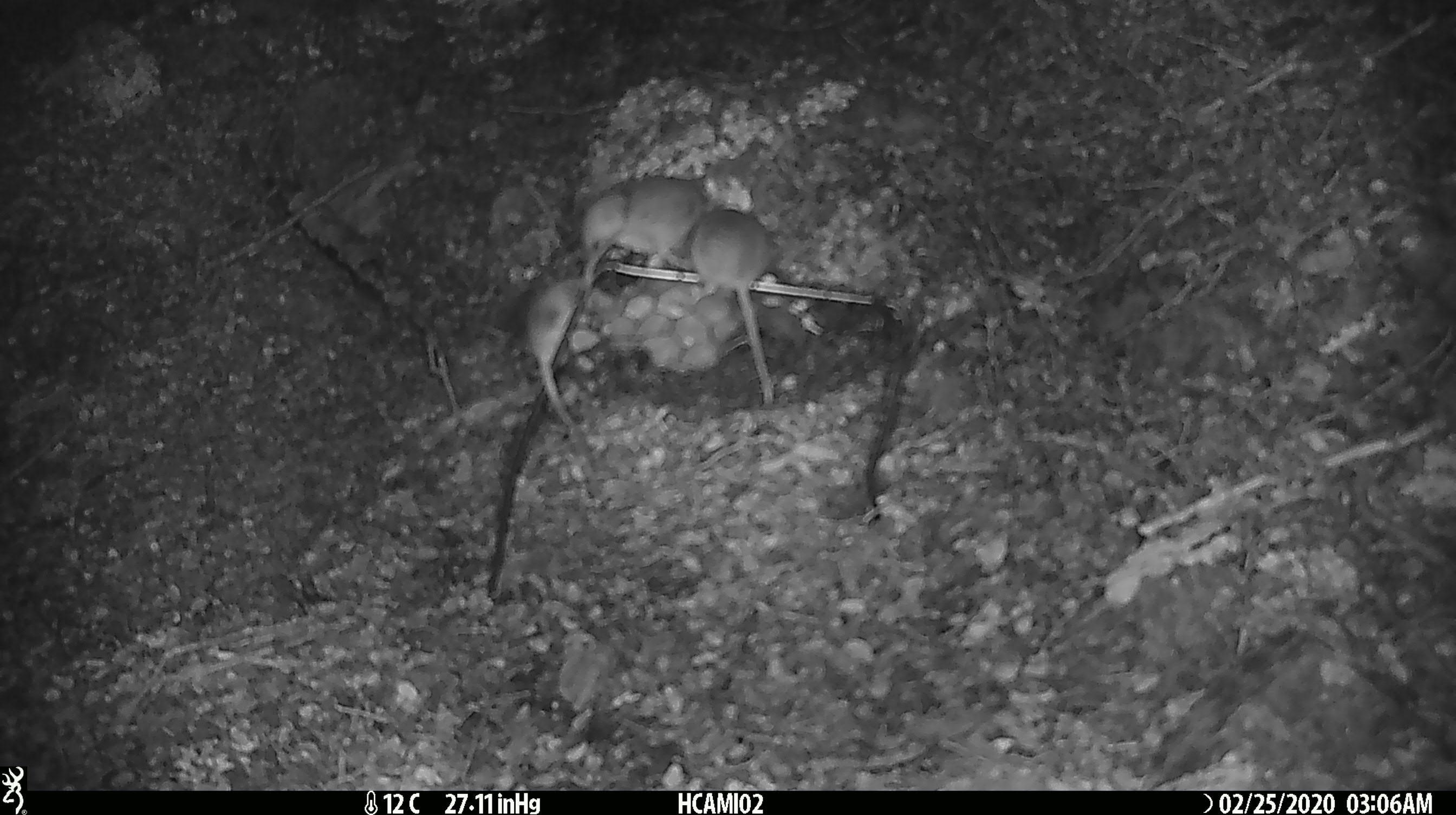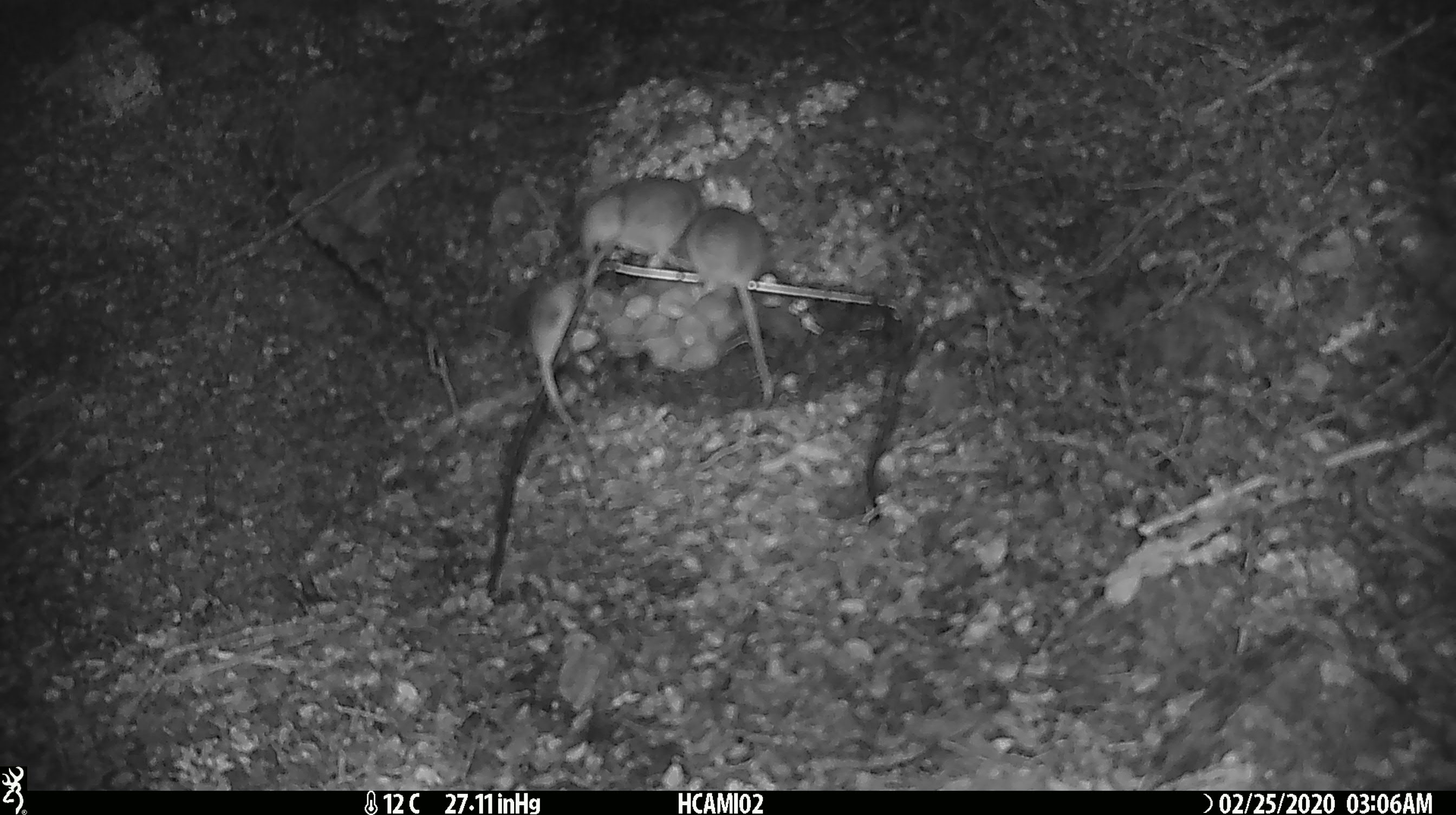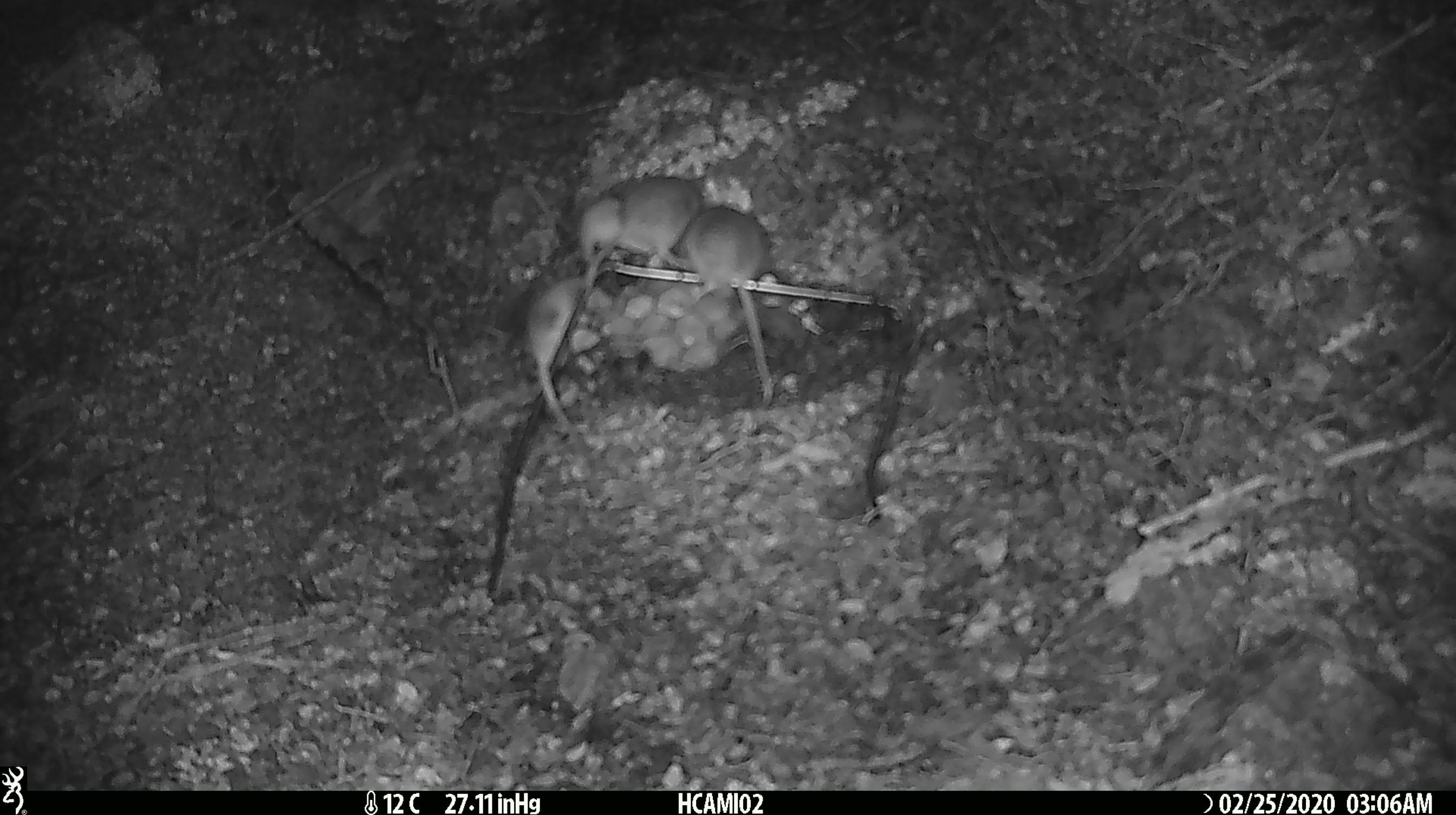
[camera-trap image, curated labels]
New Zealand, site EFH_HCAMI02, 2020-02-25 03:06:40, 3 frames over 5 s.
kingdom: Animalia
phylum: Chordata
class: Mammalia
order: Rodentia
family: Muridae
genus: Mus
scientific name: Mus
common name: mouse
Mouse (Mus).